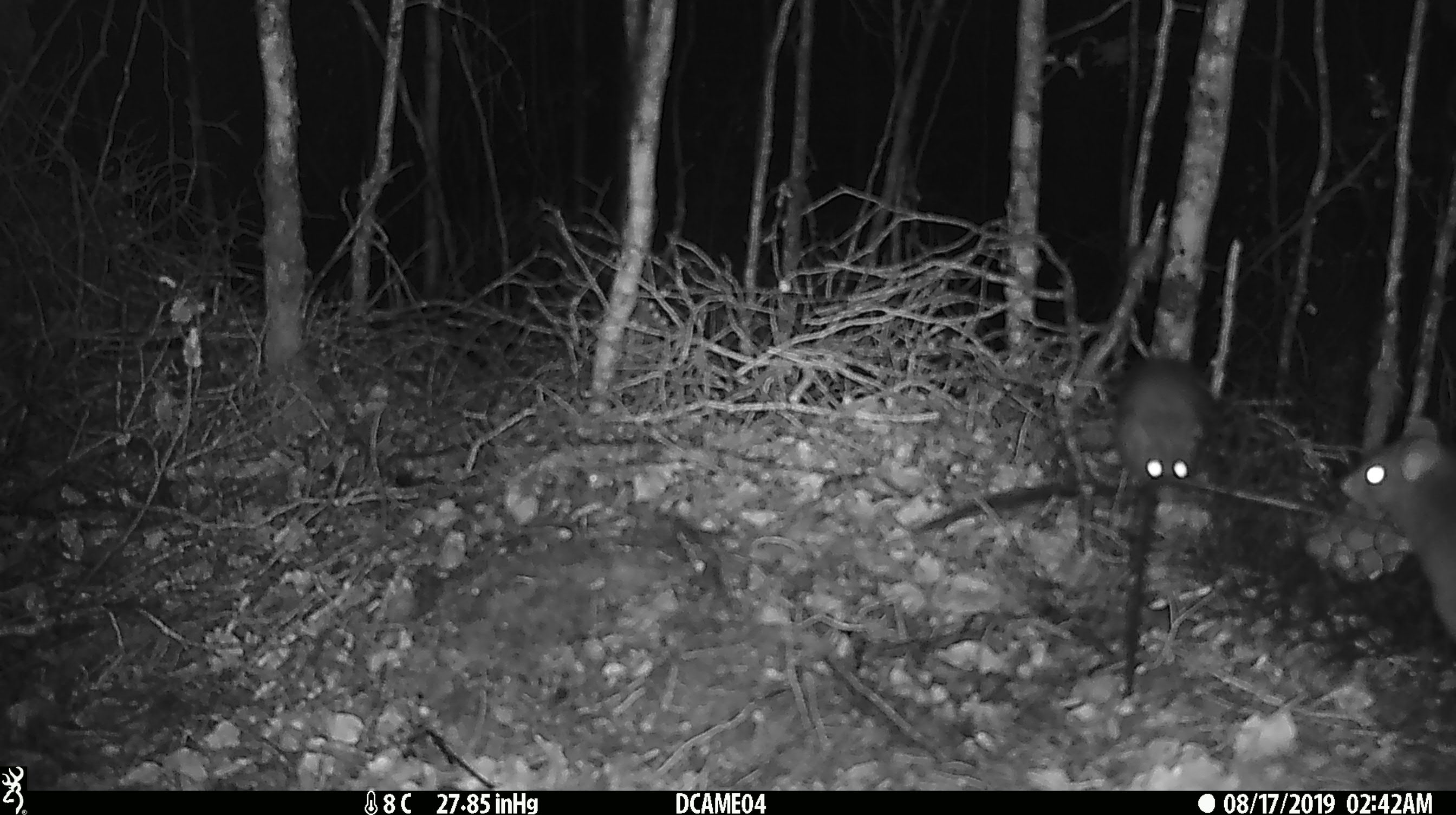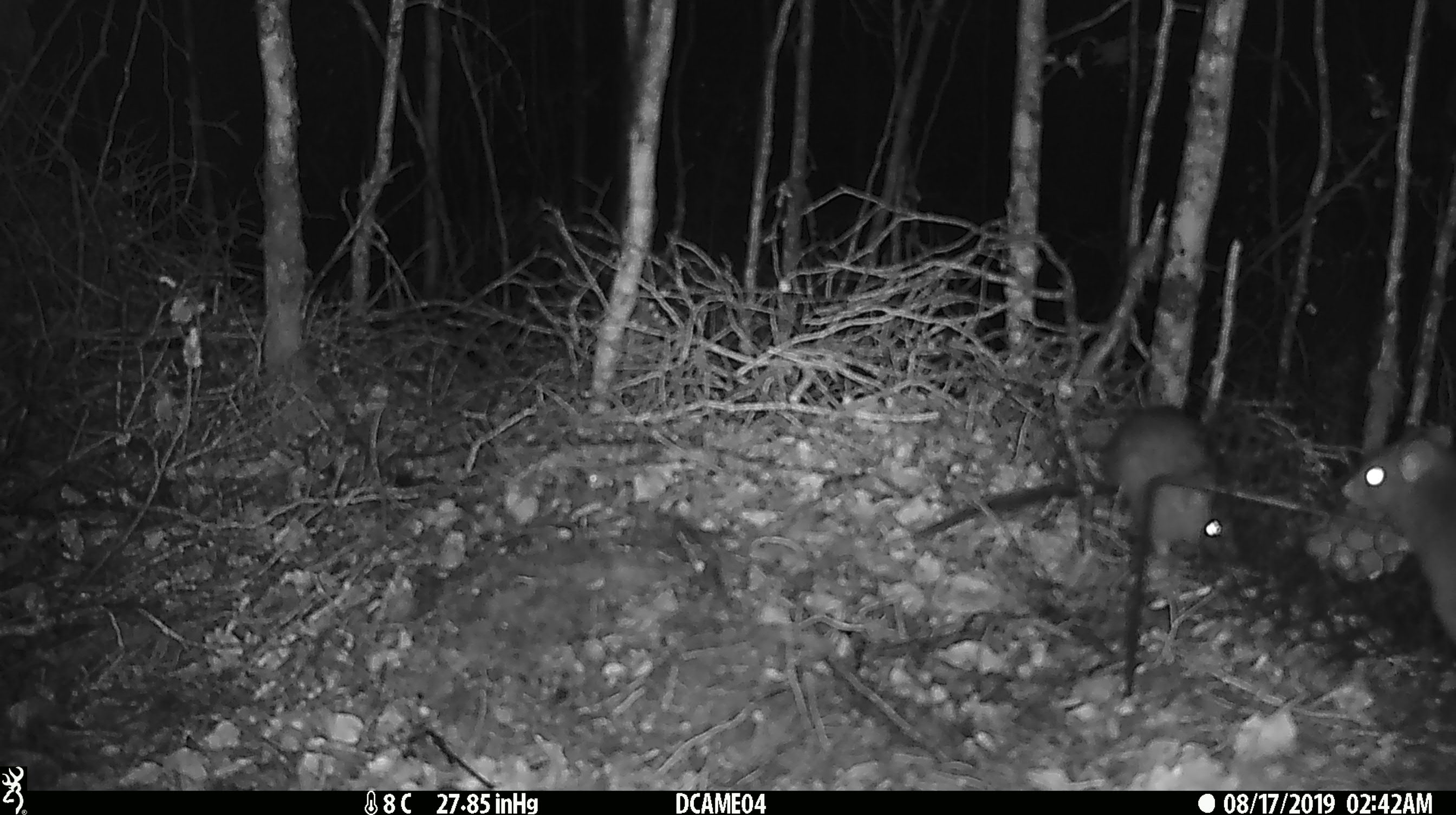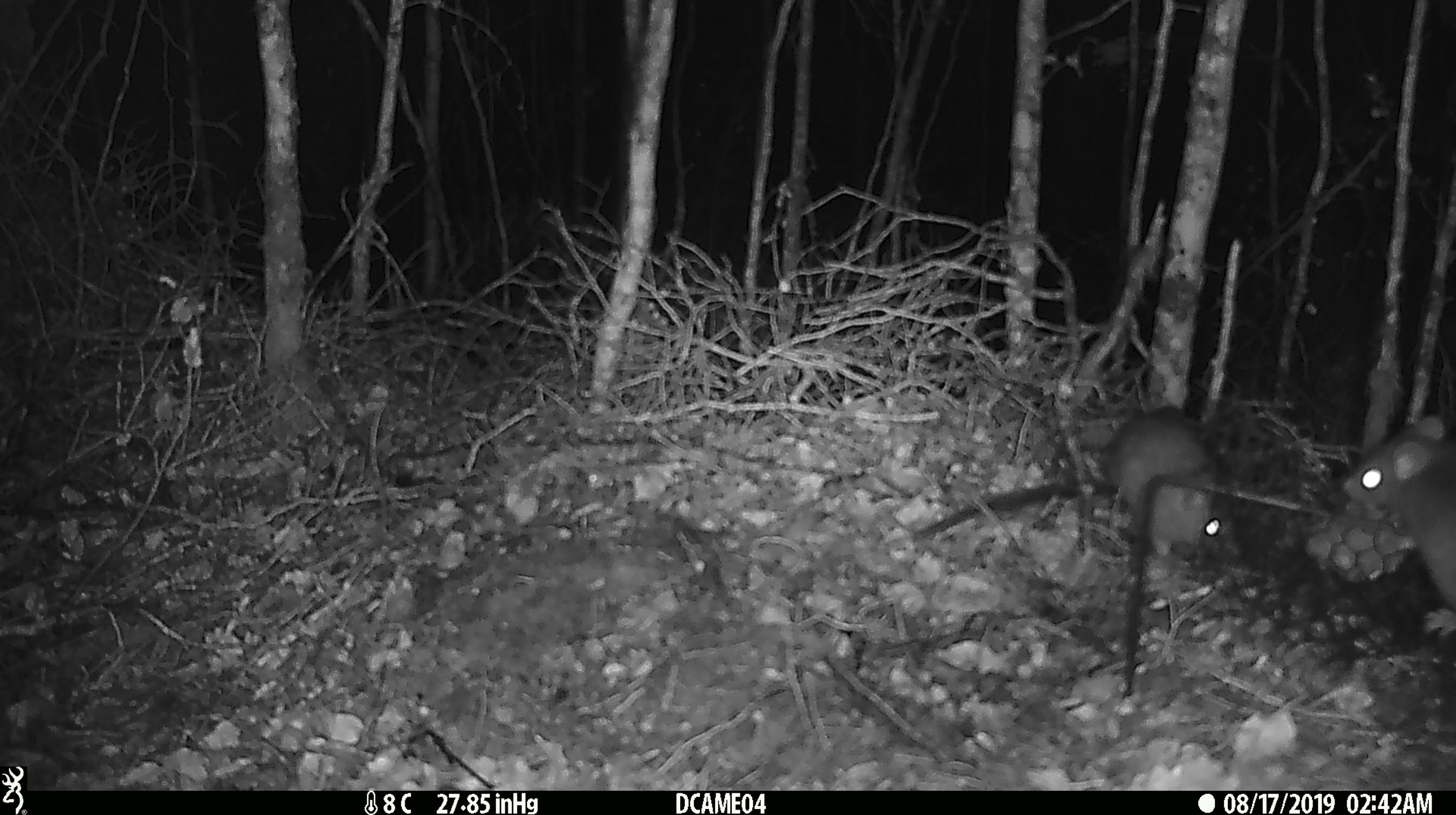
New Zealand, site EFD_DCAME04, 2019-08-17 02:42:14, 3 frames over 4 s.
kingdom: Animalia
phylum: Chordata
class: Mammalia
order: Rodentia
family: Muridae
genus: Rattus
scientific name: Rattus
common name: rat